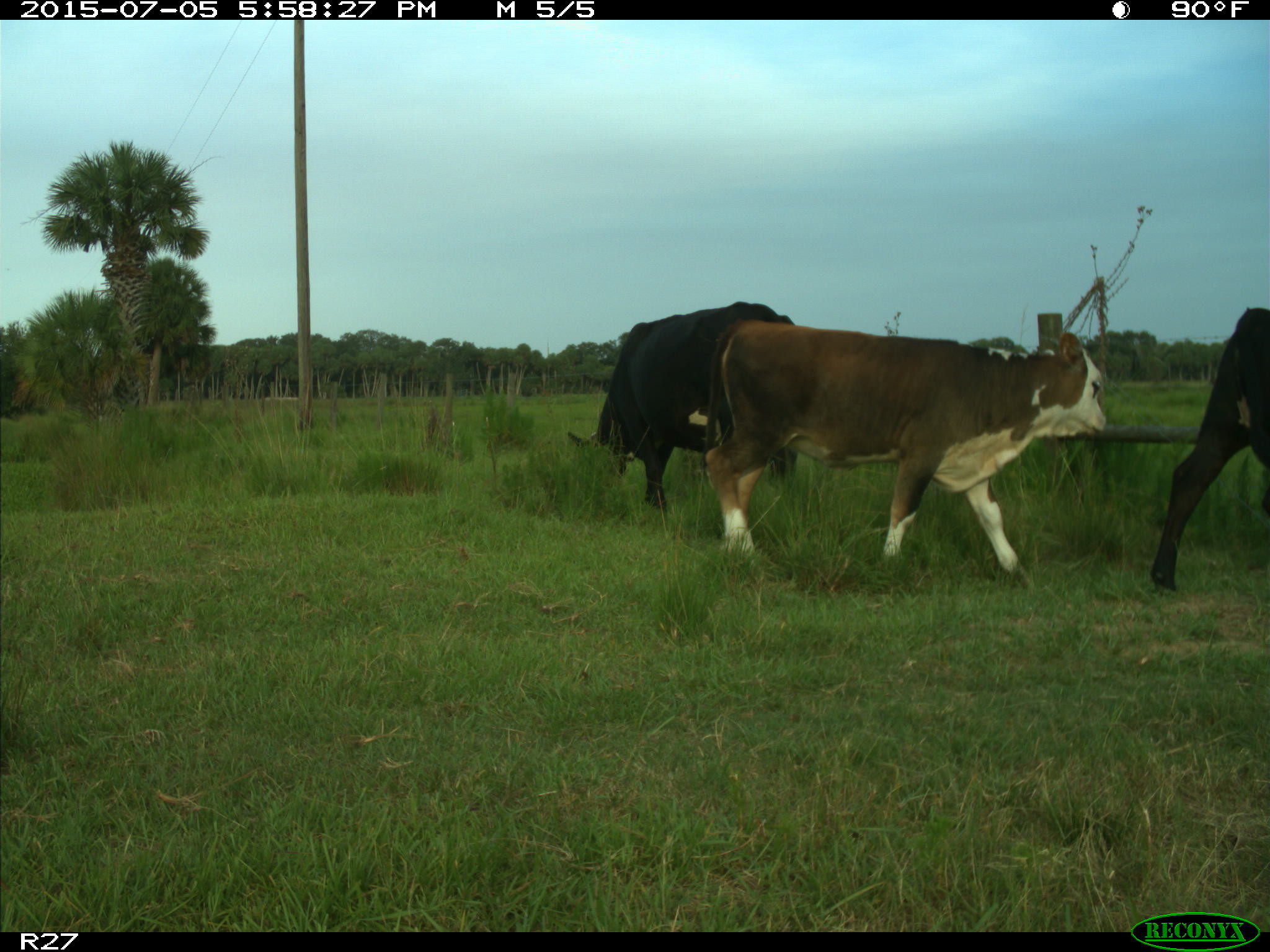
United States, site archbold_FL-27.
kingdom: Animalia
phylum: Chordata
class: Mammalia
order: Artiodactyla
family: Bovidae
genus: Bos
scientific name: Bos taurus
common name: domestic cow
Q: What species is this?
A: Bos taurus (domestic cow).